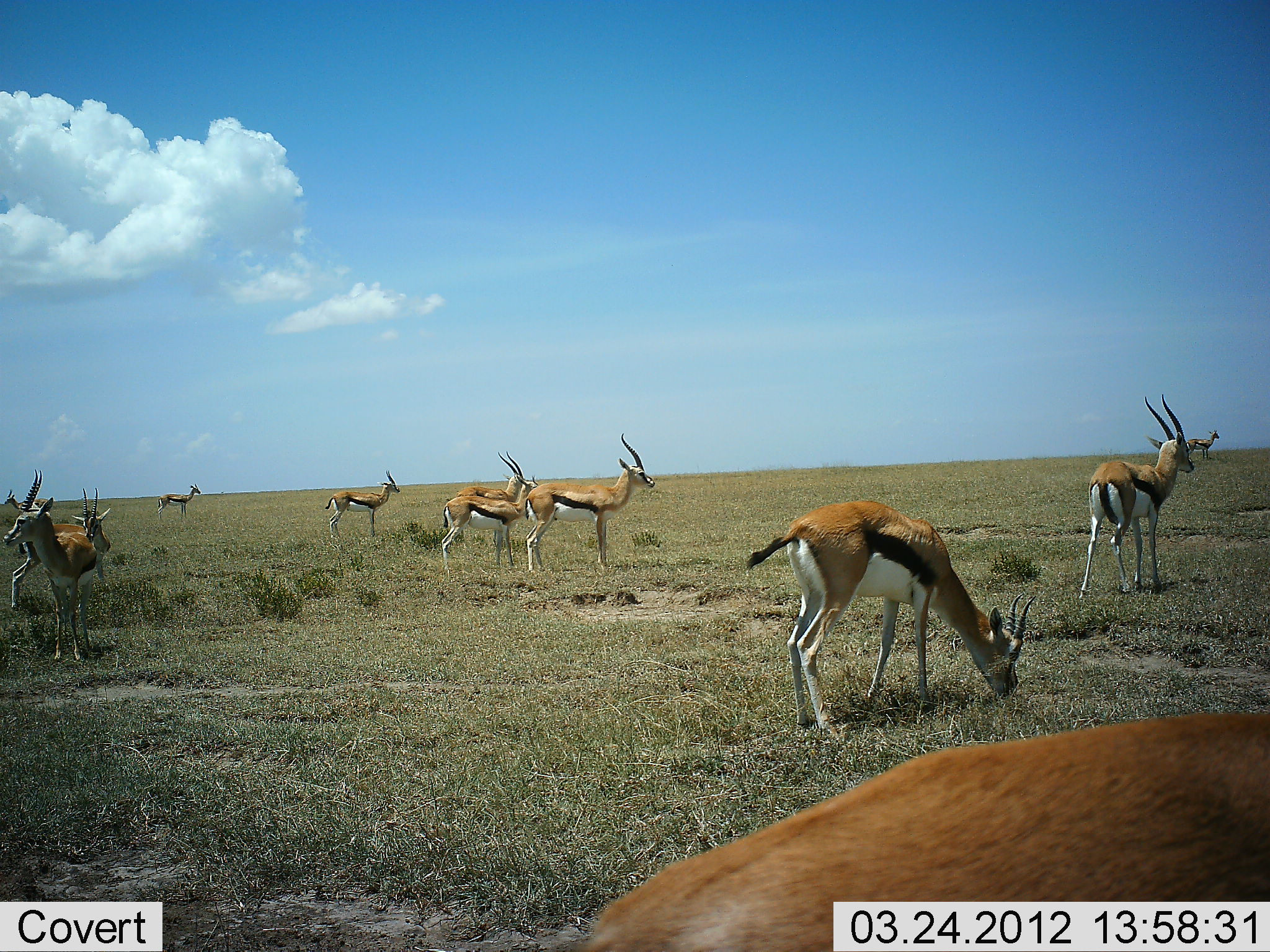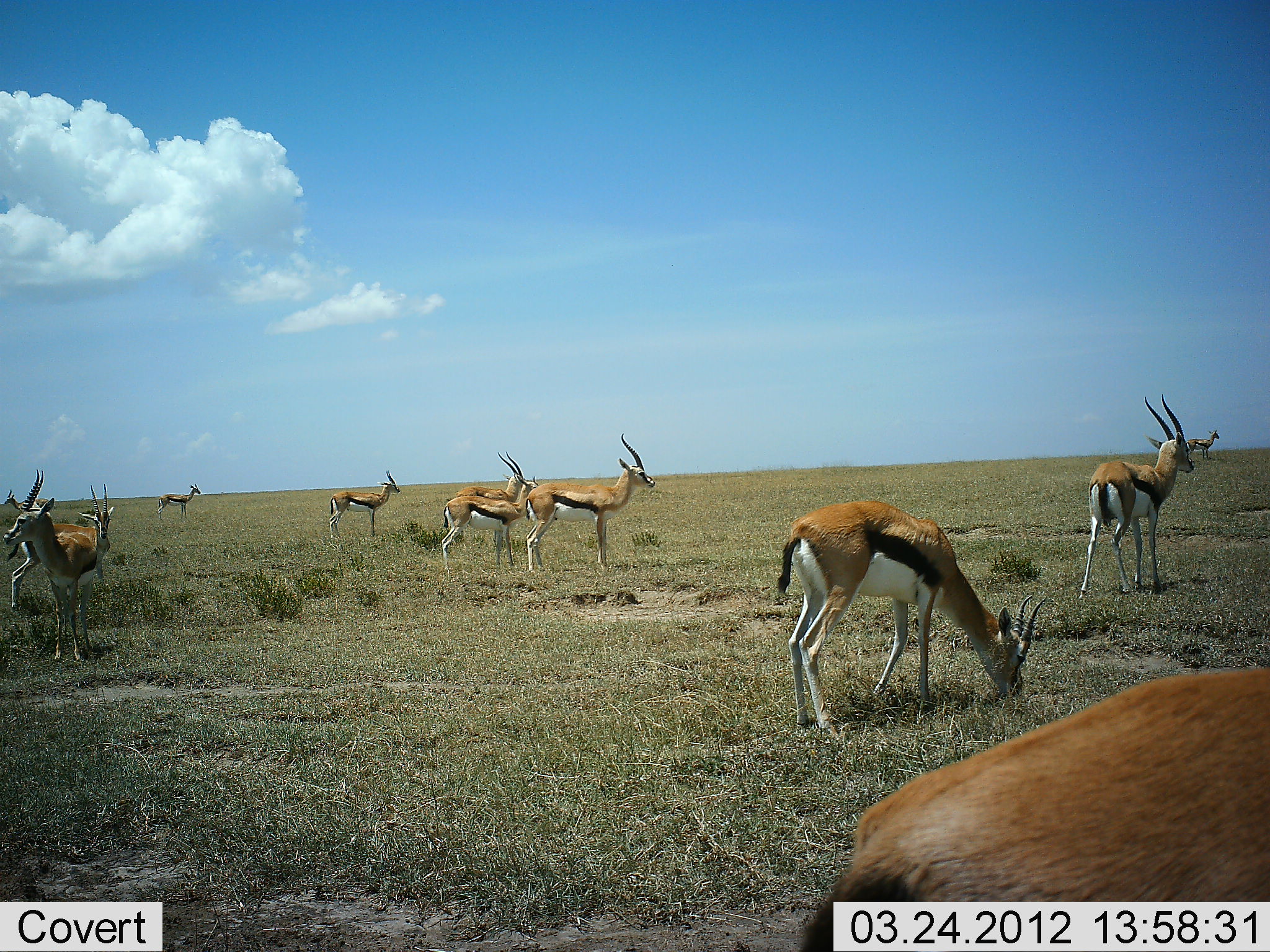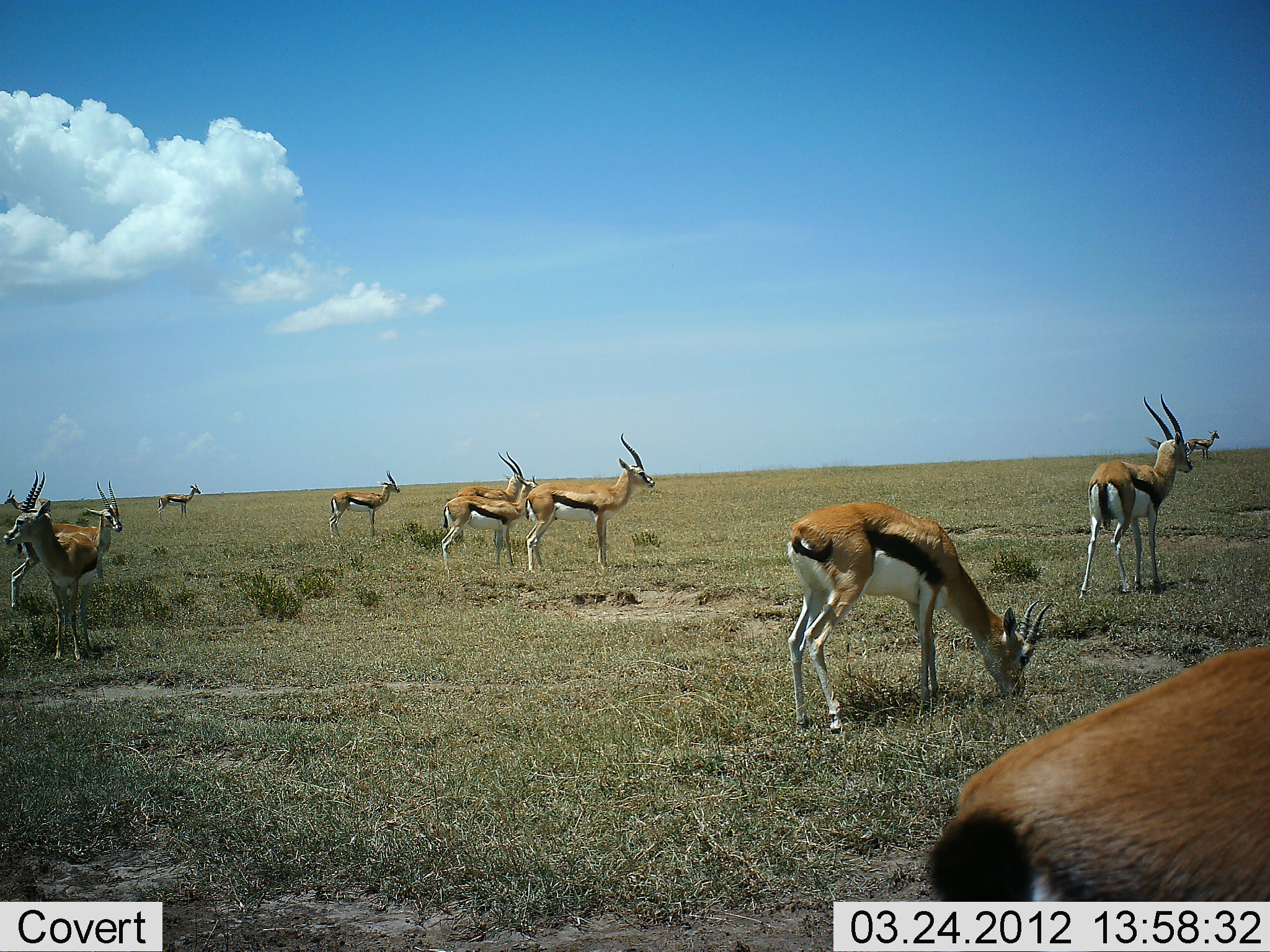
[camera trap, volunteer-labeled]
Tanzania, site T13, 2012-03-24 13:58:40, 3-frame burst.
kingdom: Animalia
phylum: Chordata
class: Mammalia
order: Artiodactyla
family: Bovidae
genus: Eudorcas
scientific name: Eudorcas thomsonii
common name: thomson's gazelle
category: gazellethomsons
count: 11-50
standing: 92%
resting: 0%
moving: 33%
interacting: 8%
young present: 0%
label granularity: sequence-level